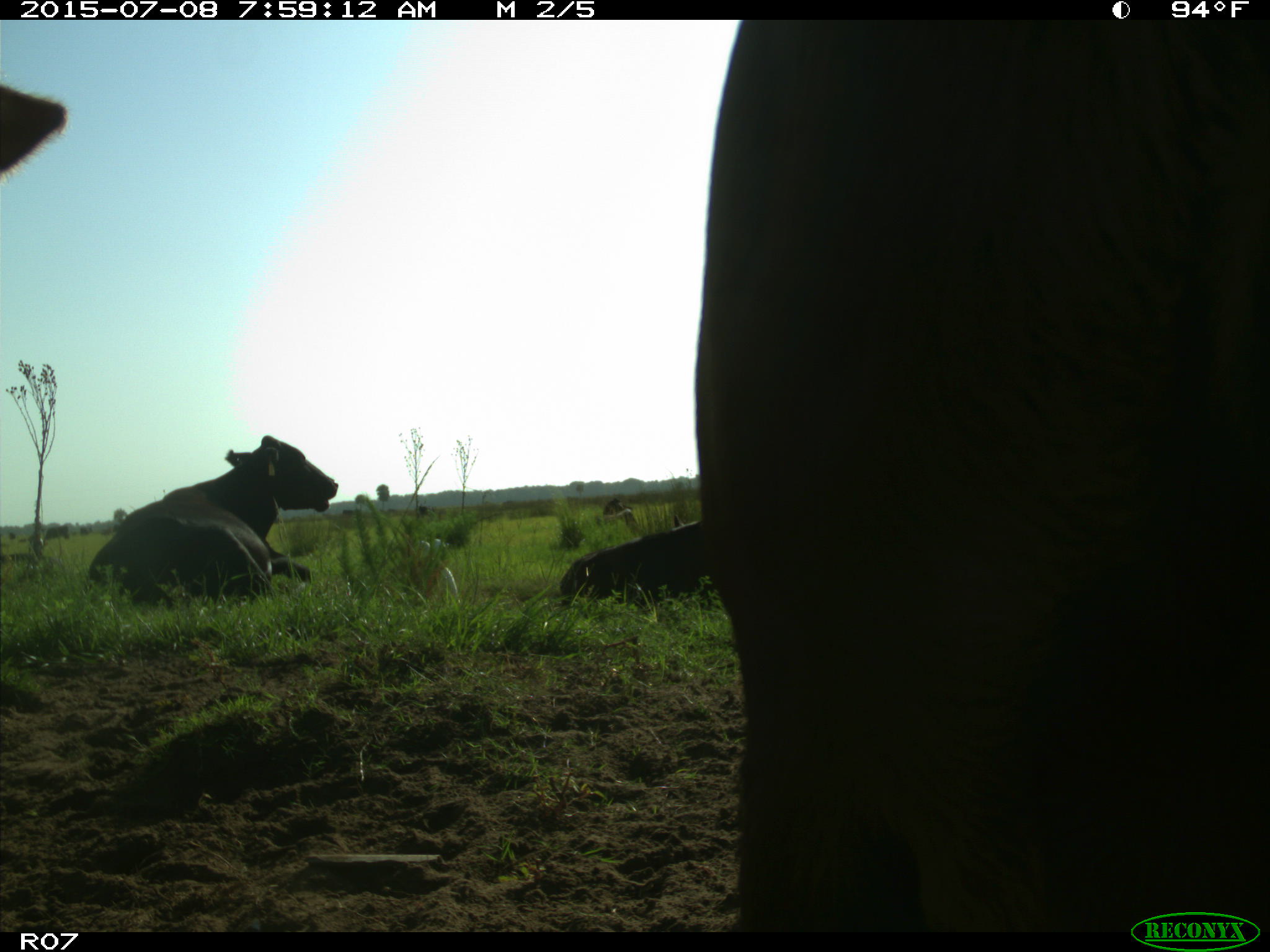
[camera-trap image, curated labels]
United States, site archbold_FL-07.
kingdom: Animalia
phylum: Chordata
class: Mammalia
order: Artiodactyla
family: Bovidae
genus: Bos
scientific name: Bos taurus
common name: domestic cow